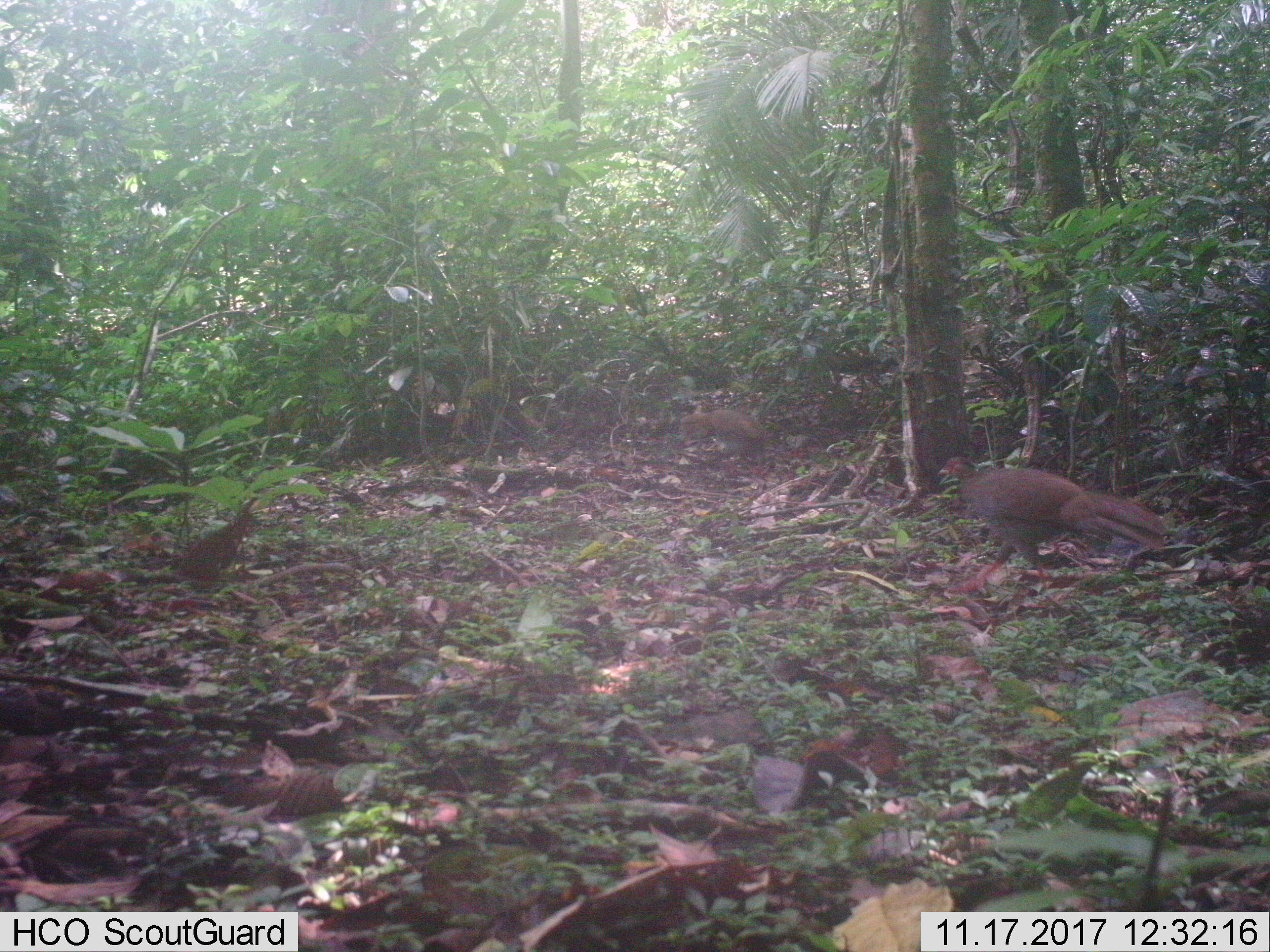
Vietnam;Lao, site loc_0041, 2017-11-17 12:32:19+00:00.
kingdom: Animalia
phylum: Chordata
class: Aves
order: Galliformes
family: Phasianidae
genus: Lophura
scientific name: Lophura nycthemera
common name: silver pheasant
Silver pheasant (Lophura nycthemera). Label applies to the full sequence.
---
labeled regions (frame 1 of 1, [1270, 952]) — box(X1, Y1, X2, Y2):
silver pheasant: box(937, 455, 1168, 608); box(679, 408, 766, 443)